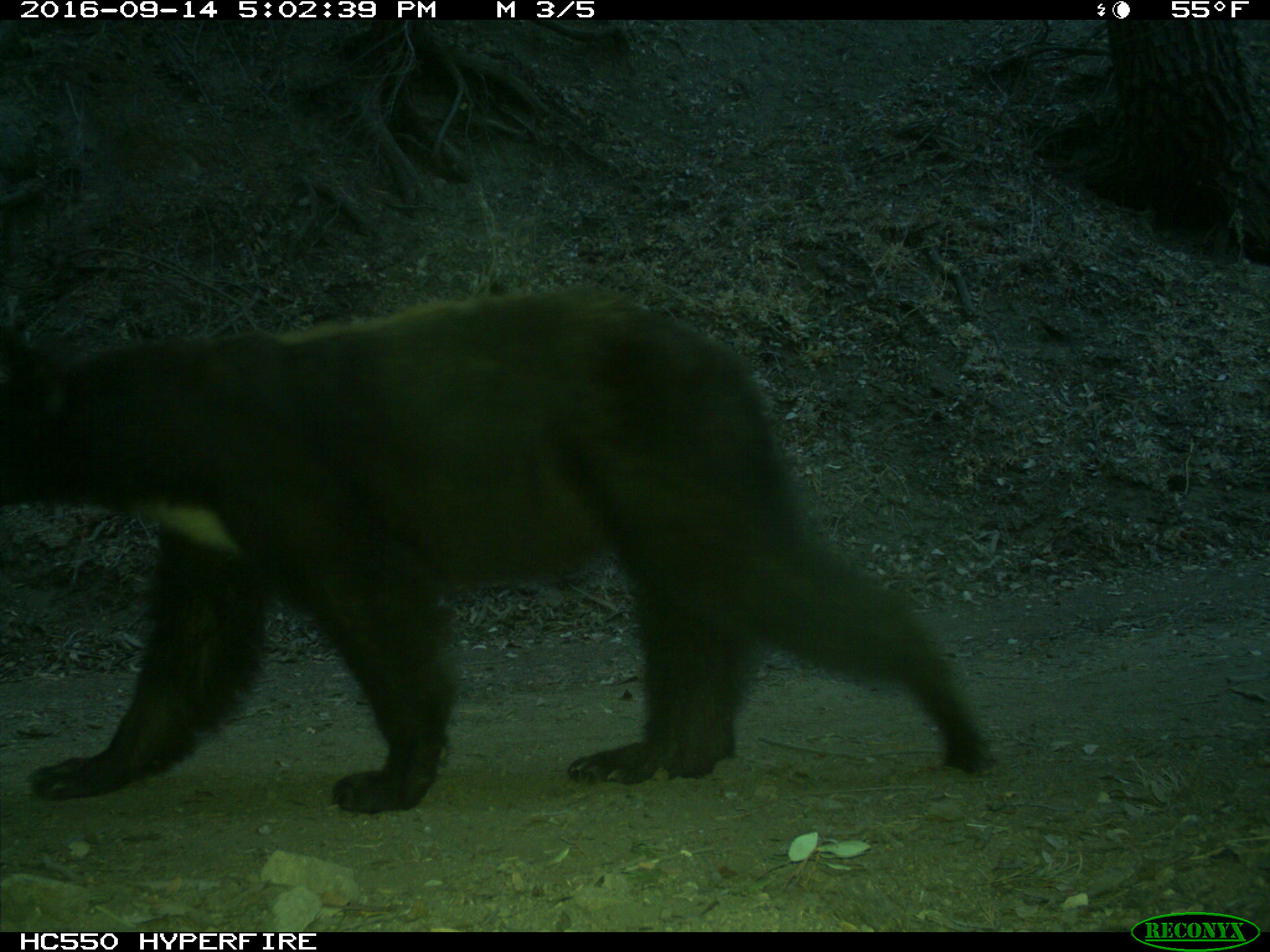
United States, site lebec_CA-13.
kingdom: Animalia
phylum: Chordata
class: Mammalia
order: Carnivora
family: Ursidae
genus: Ursus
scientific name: Ursus americanus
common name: american black bear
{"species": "Ursus americanus (american black bear)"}